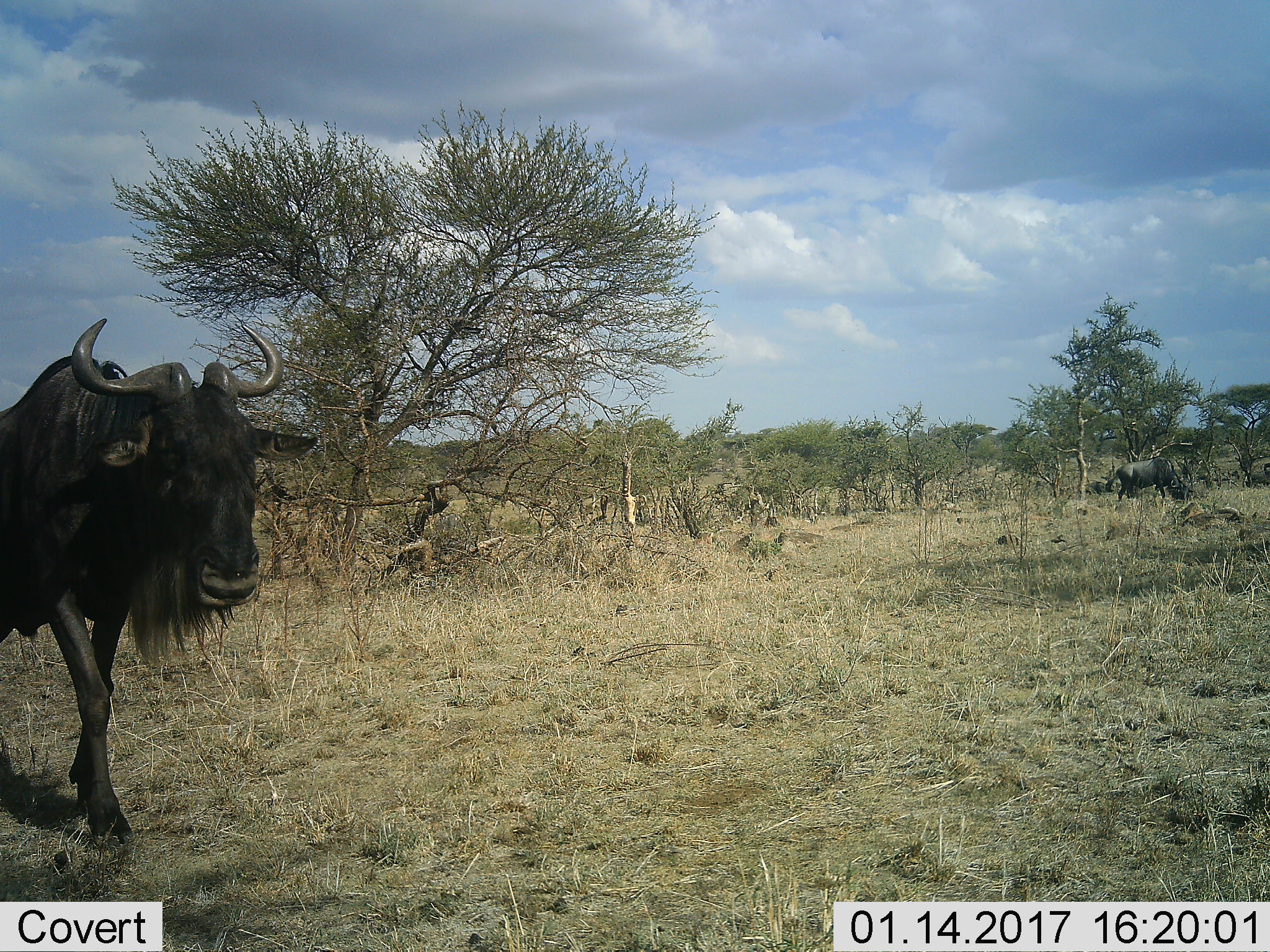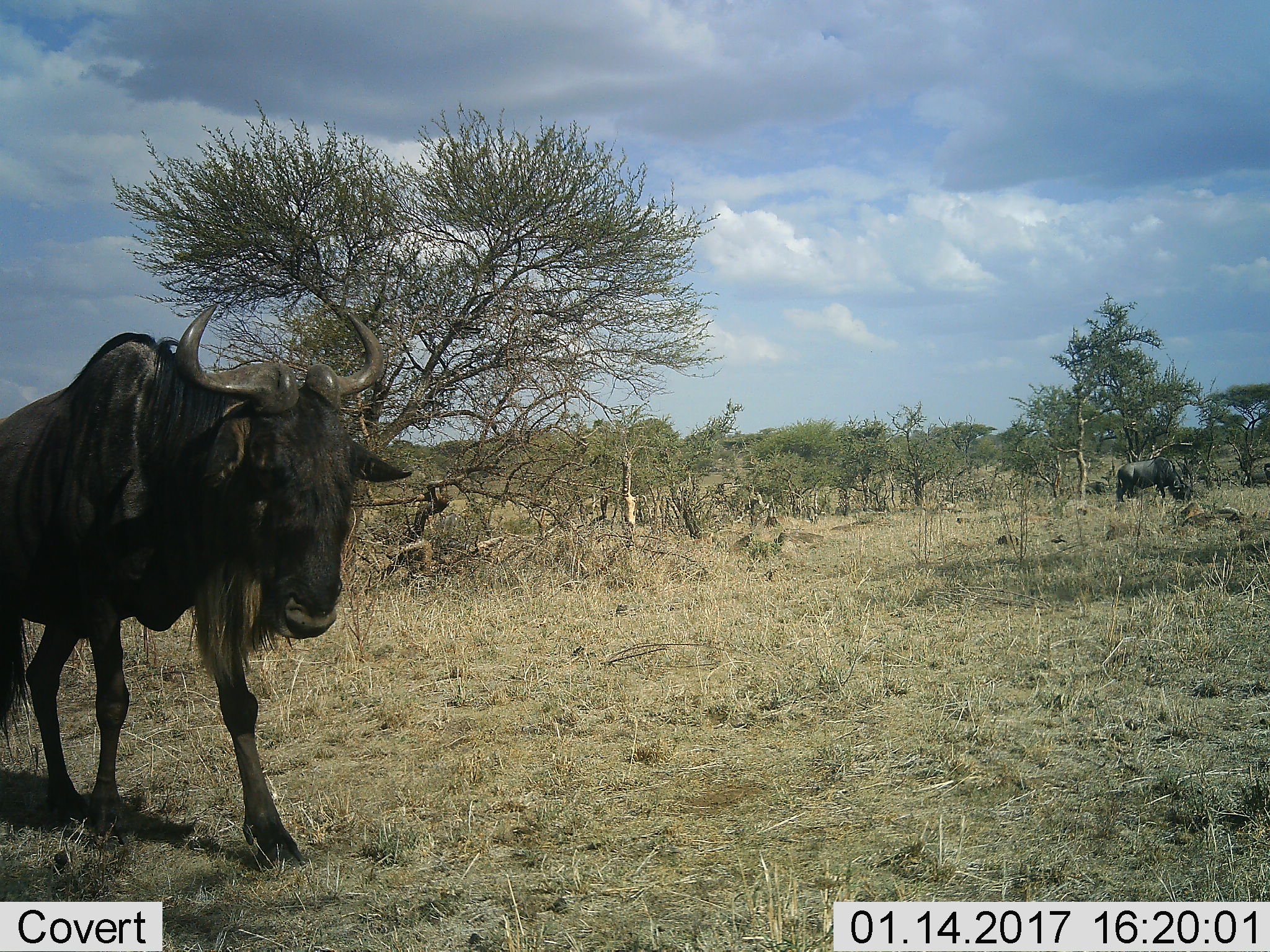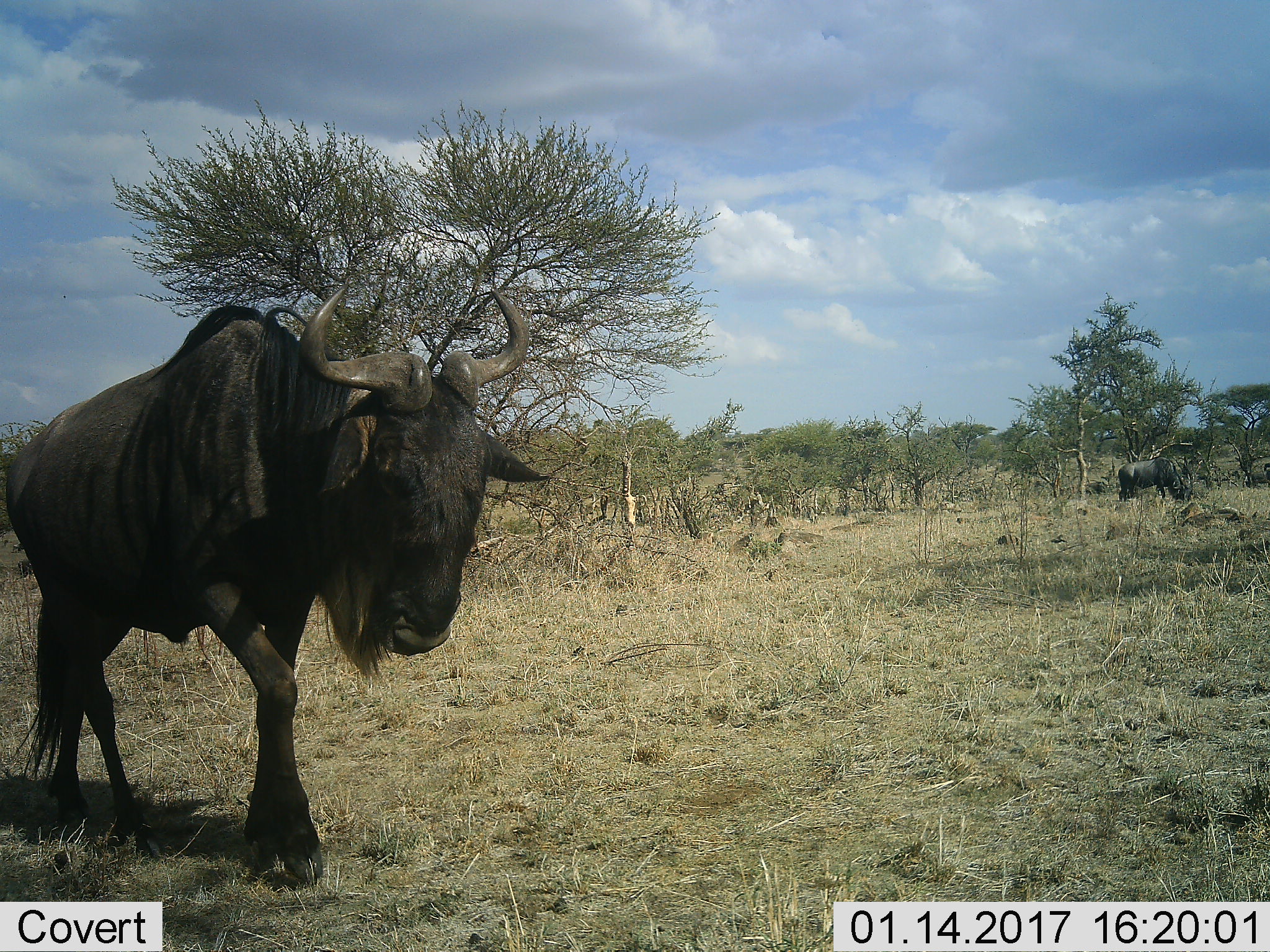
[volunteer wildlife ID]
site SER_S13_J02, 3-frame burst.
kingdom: Animalia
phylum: Chordata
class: Mammalia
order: Artiodactyla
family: Bovidae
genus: Connochaetes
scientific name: Connochaetes taurinus taurinus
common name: blue wildebeest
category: wildebeestblue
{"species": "wildebeestblue (blue wildebeest) (Connochaetes taurinus taurinus)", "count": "2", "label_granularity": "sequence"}